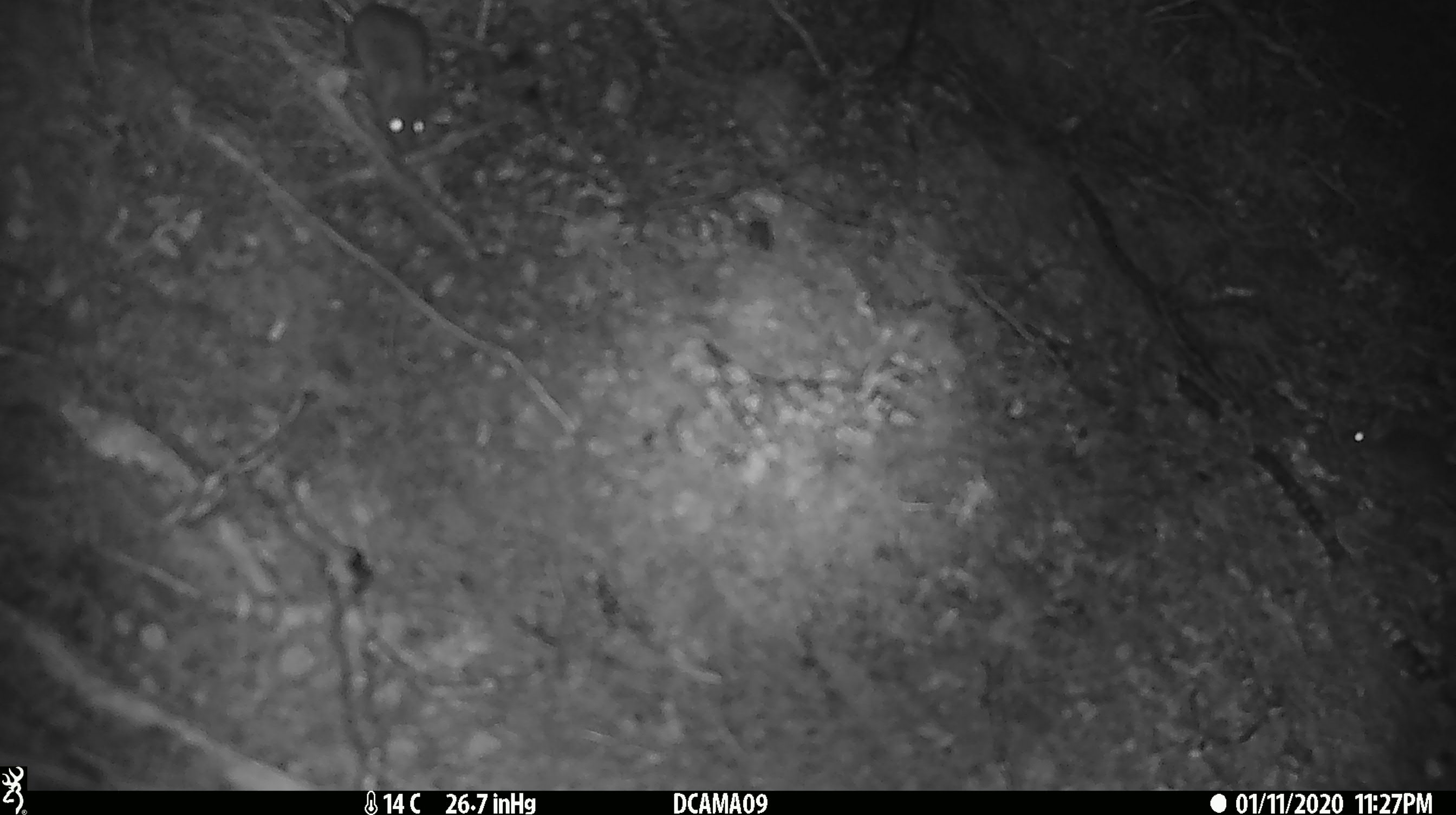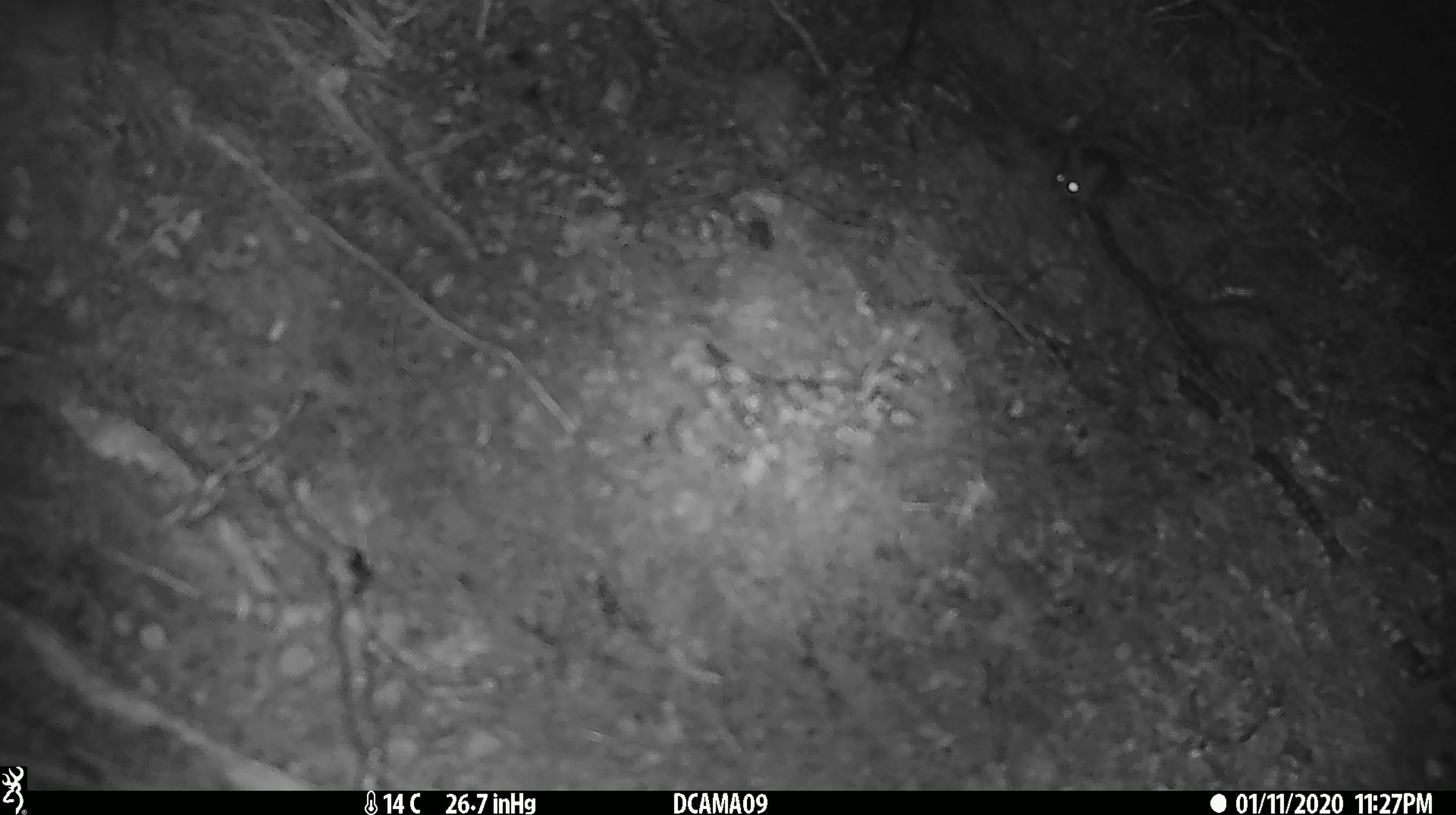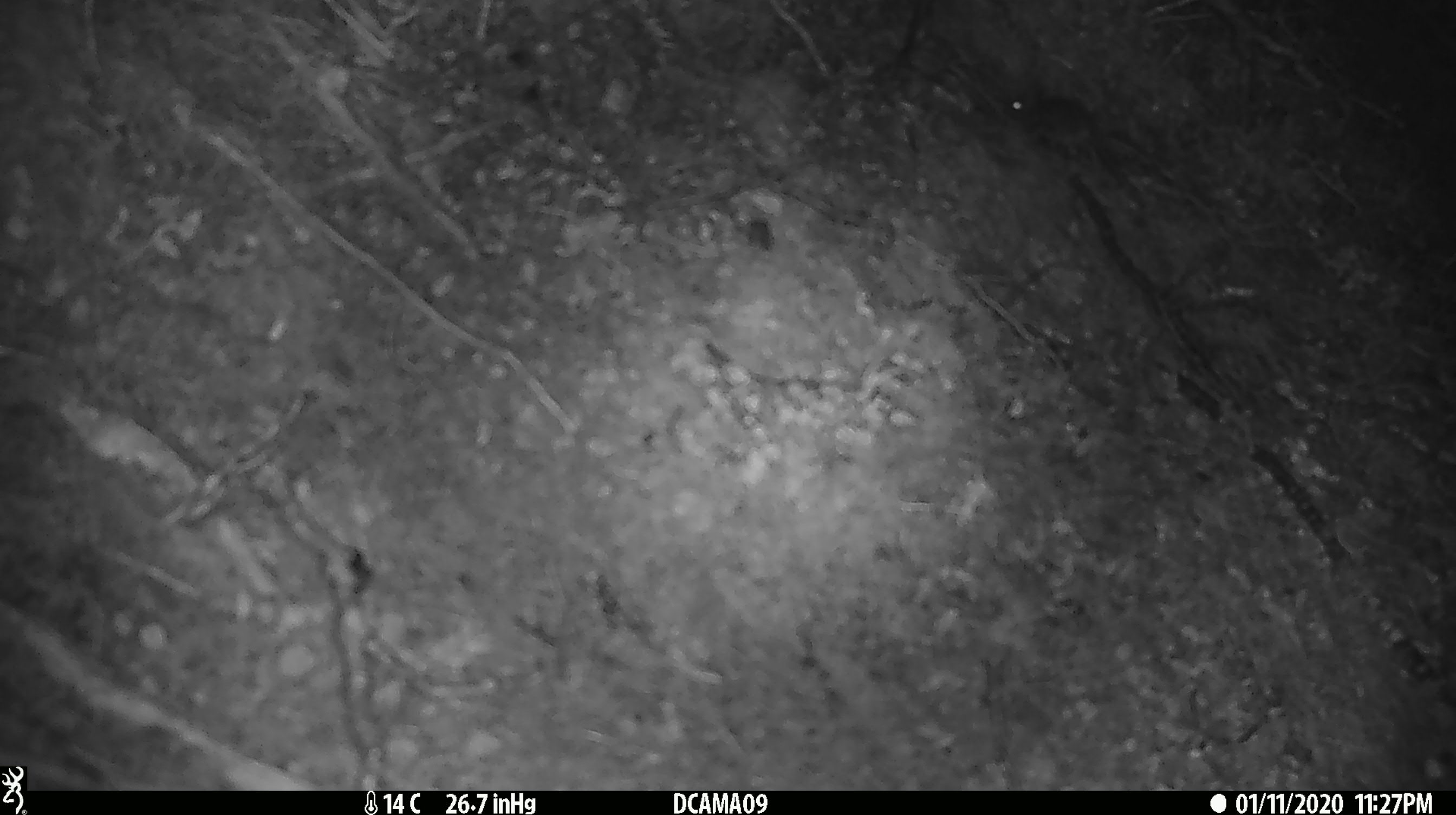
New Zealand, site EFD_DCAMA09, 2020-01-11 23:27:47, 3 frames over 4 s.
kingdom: Animalia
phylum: Chordata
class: Mammalia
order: Rodentia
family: Muridae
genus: Mus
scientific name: Mus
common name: mouse